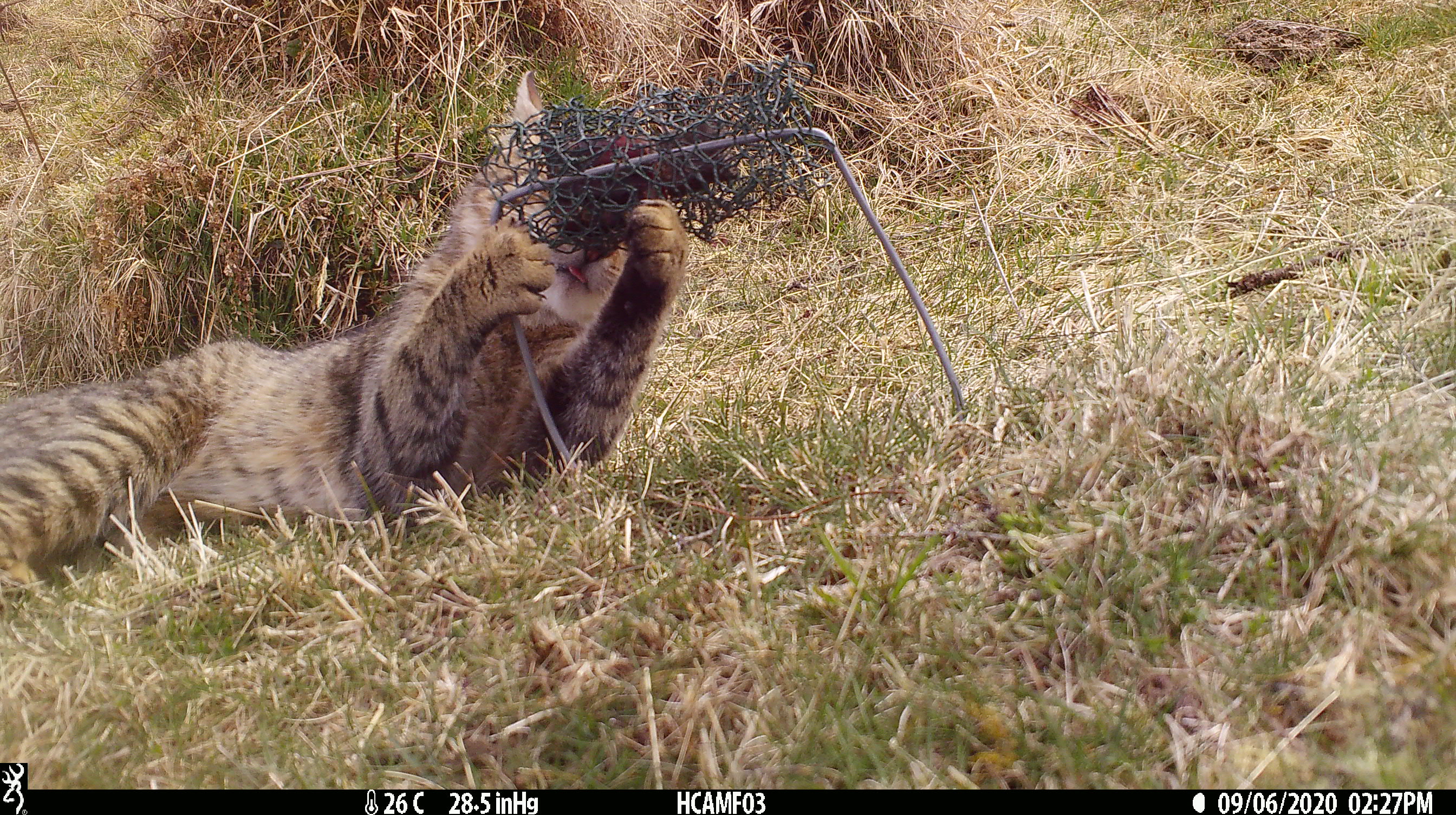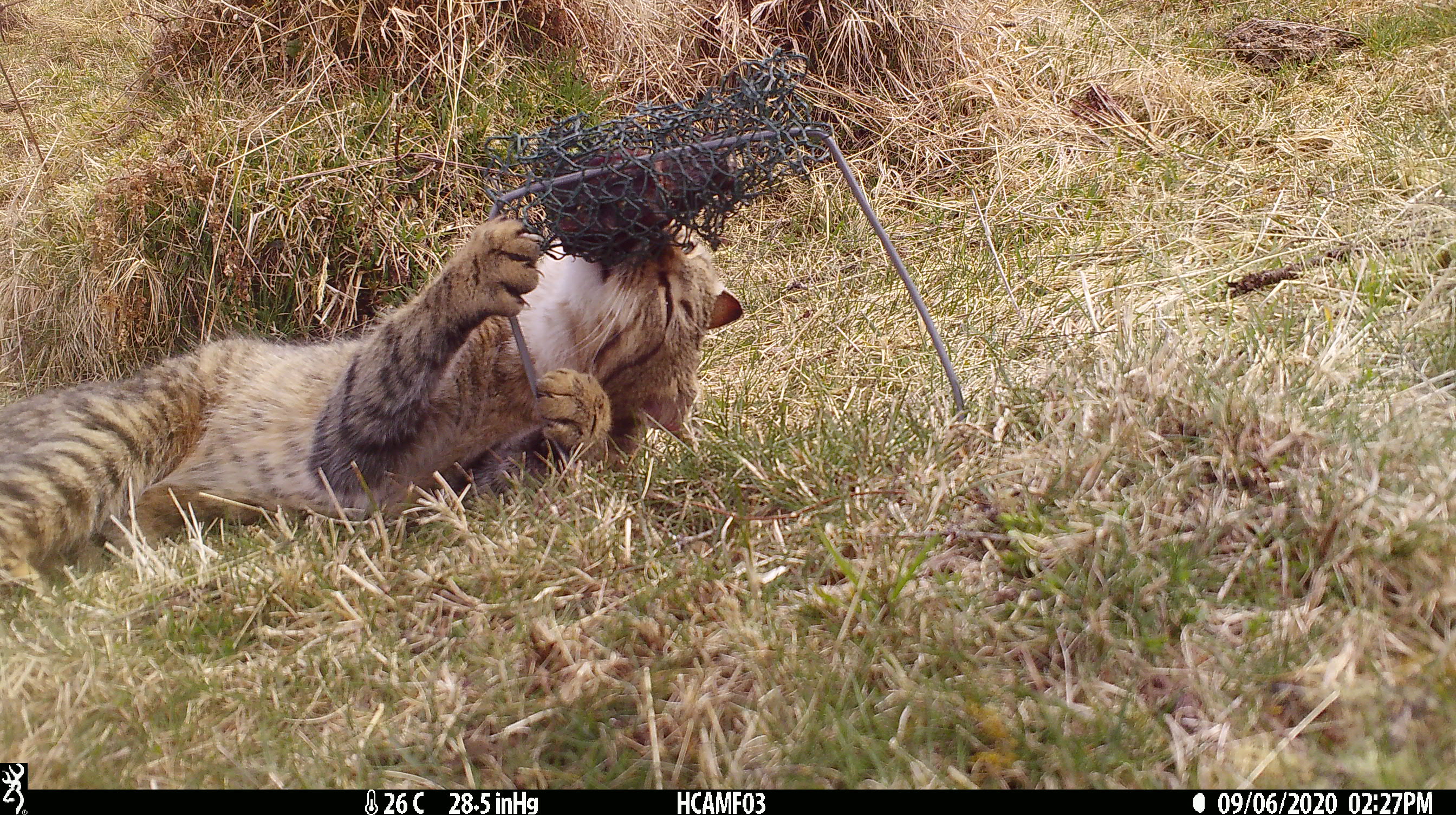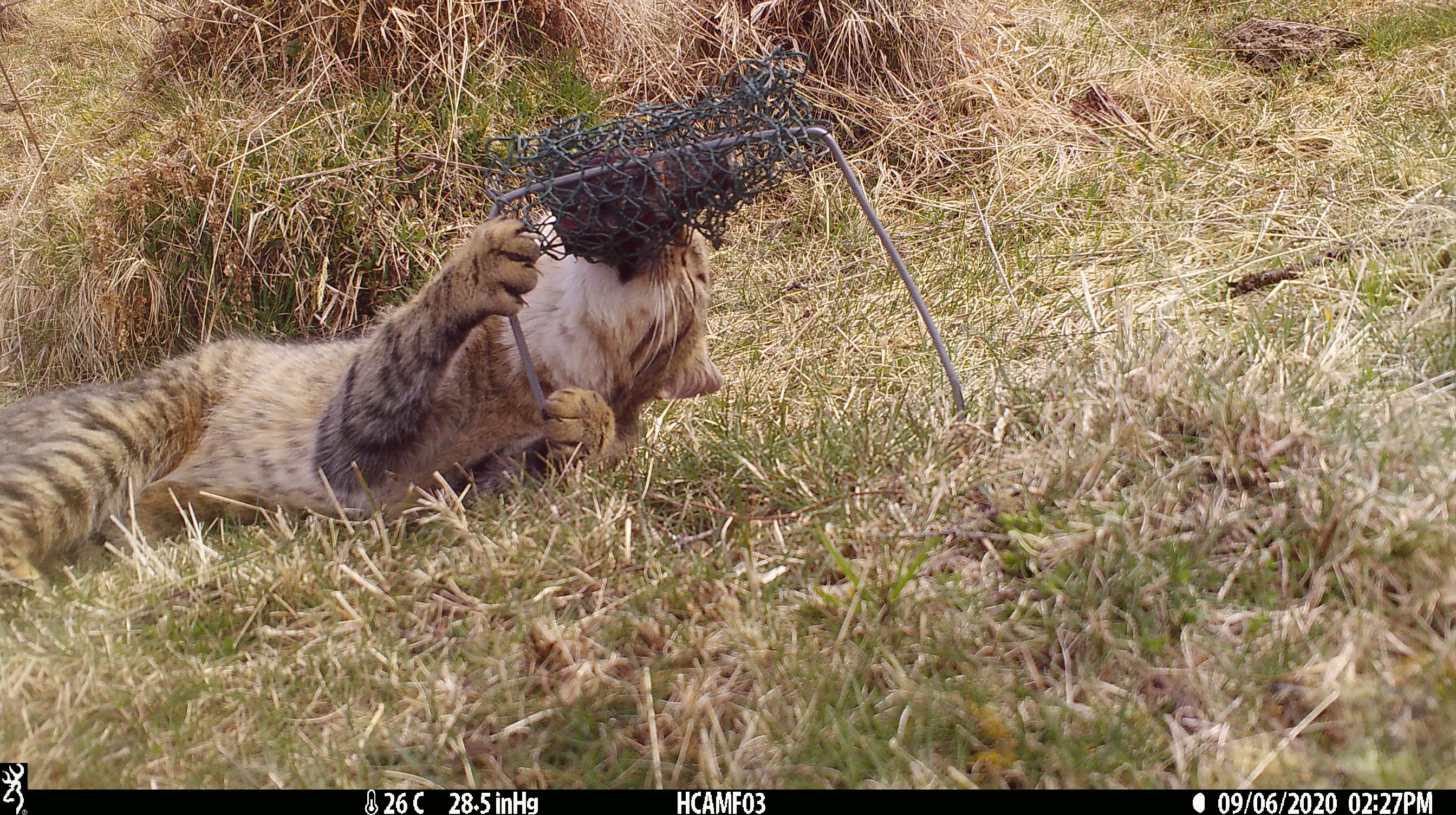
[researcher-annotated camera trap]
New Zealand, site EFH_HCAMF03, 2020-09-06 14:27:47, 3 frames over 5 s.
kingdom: Animalia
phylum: Chordata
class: Mammalia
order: Carnivora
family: Felidae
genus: Felis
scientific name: Felis catus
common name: domestic cat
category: cat